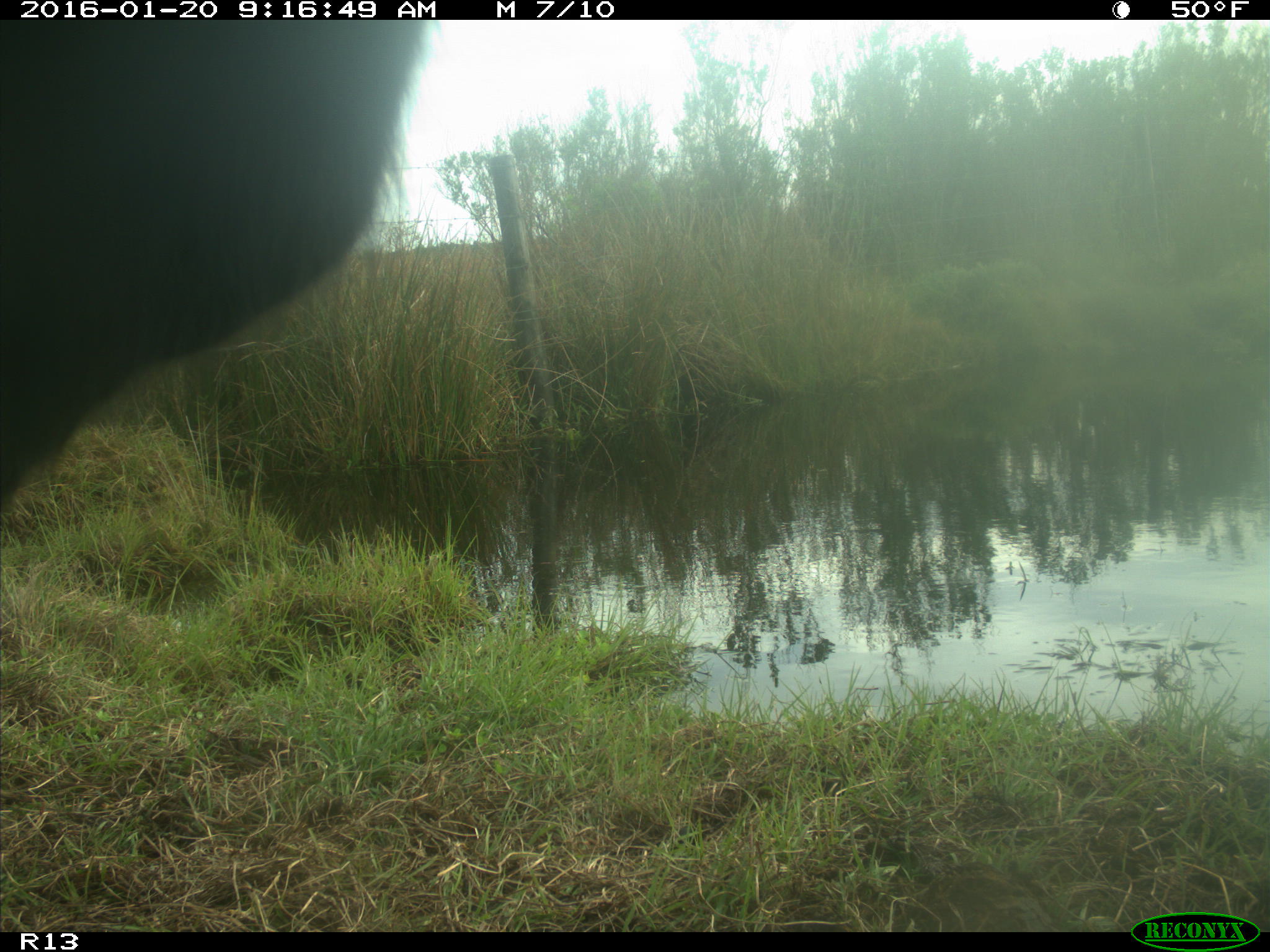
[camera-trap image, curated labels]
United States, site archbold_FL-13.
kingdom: Animalia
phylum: Chordata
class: Mammalia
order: Artiodactyla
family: Bovidae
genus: Bos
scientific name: Bos taurus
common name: domestic cow